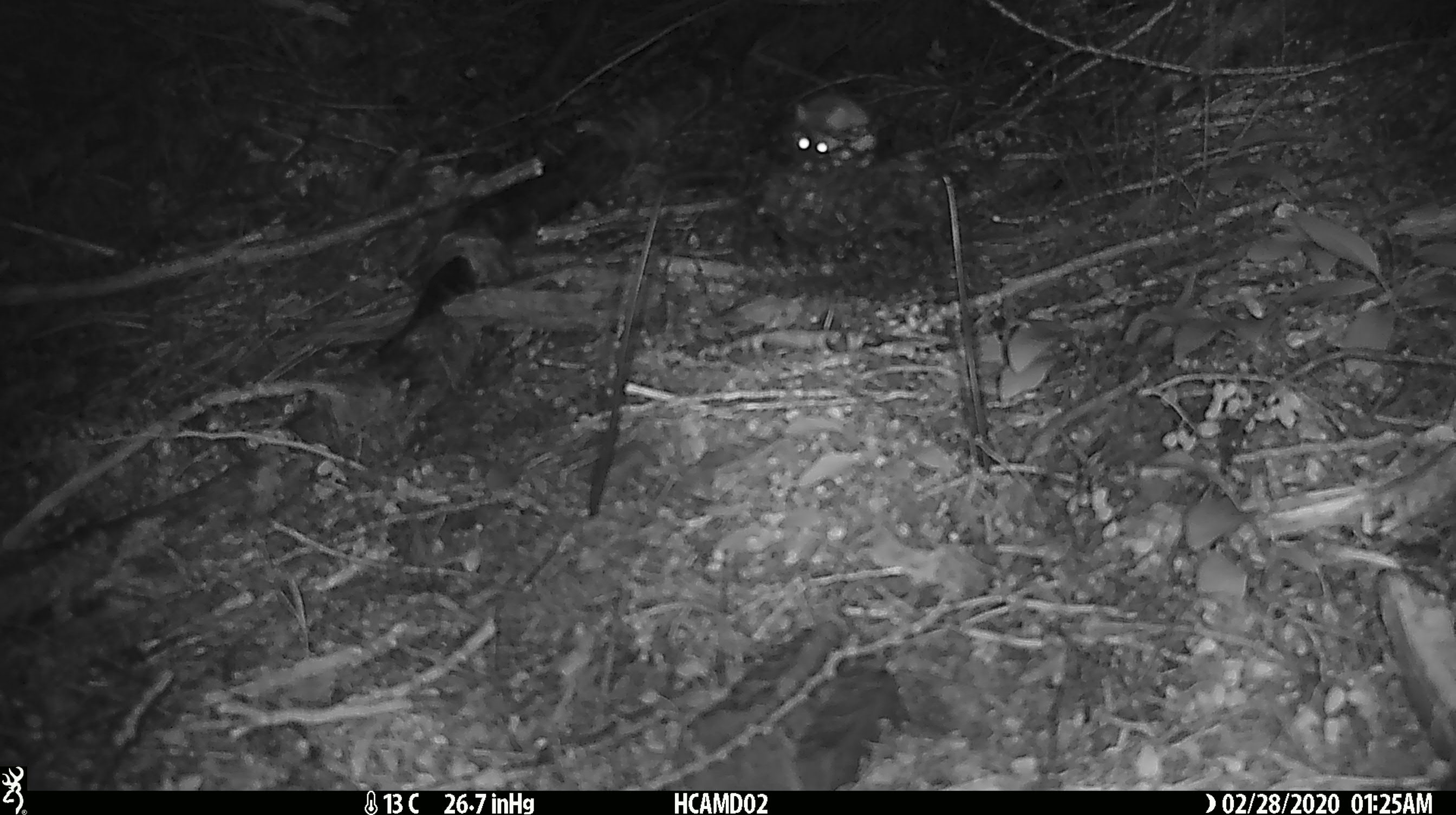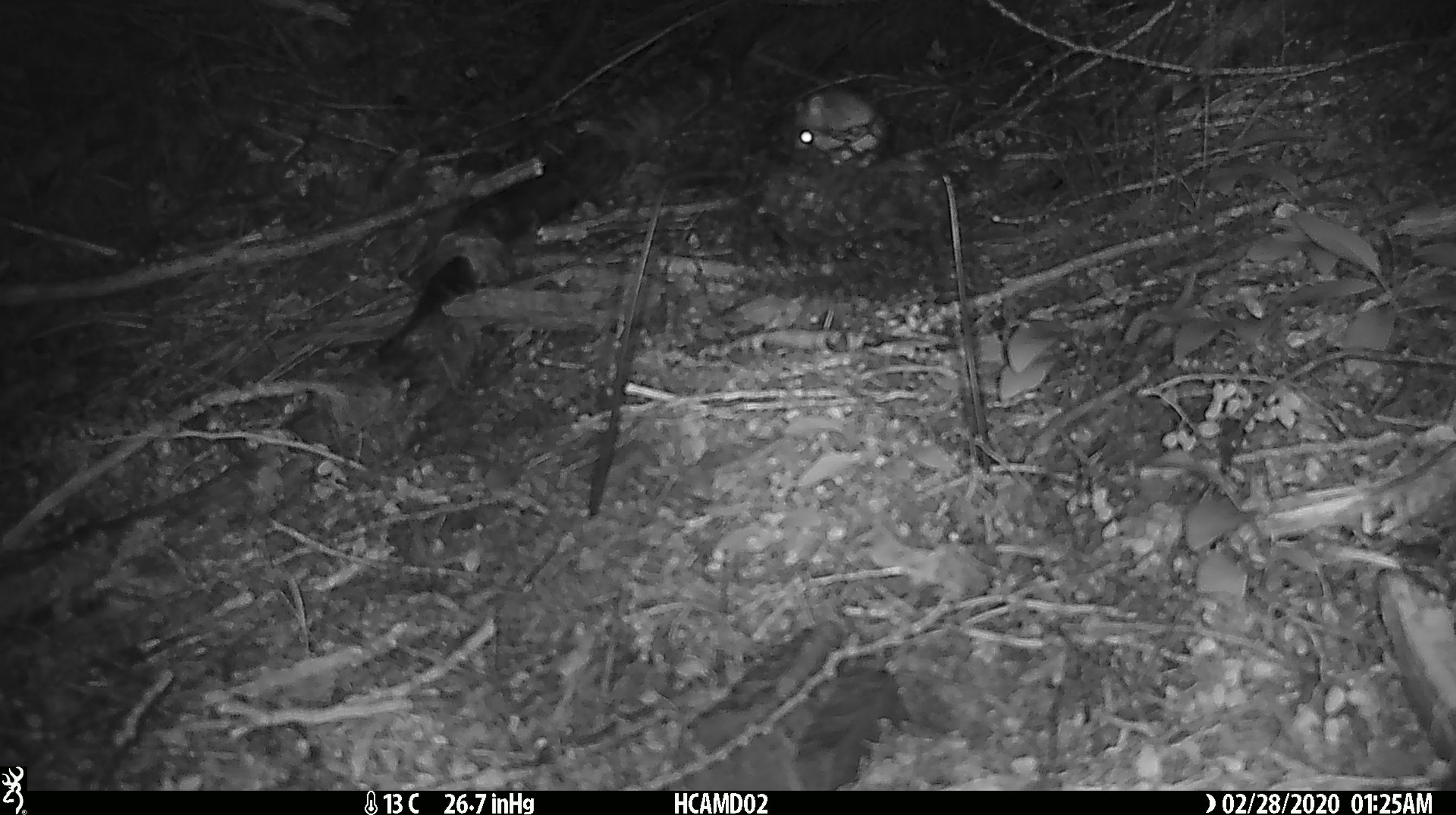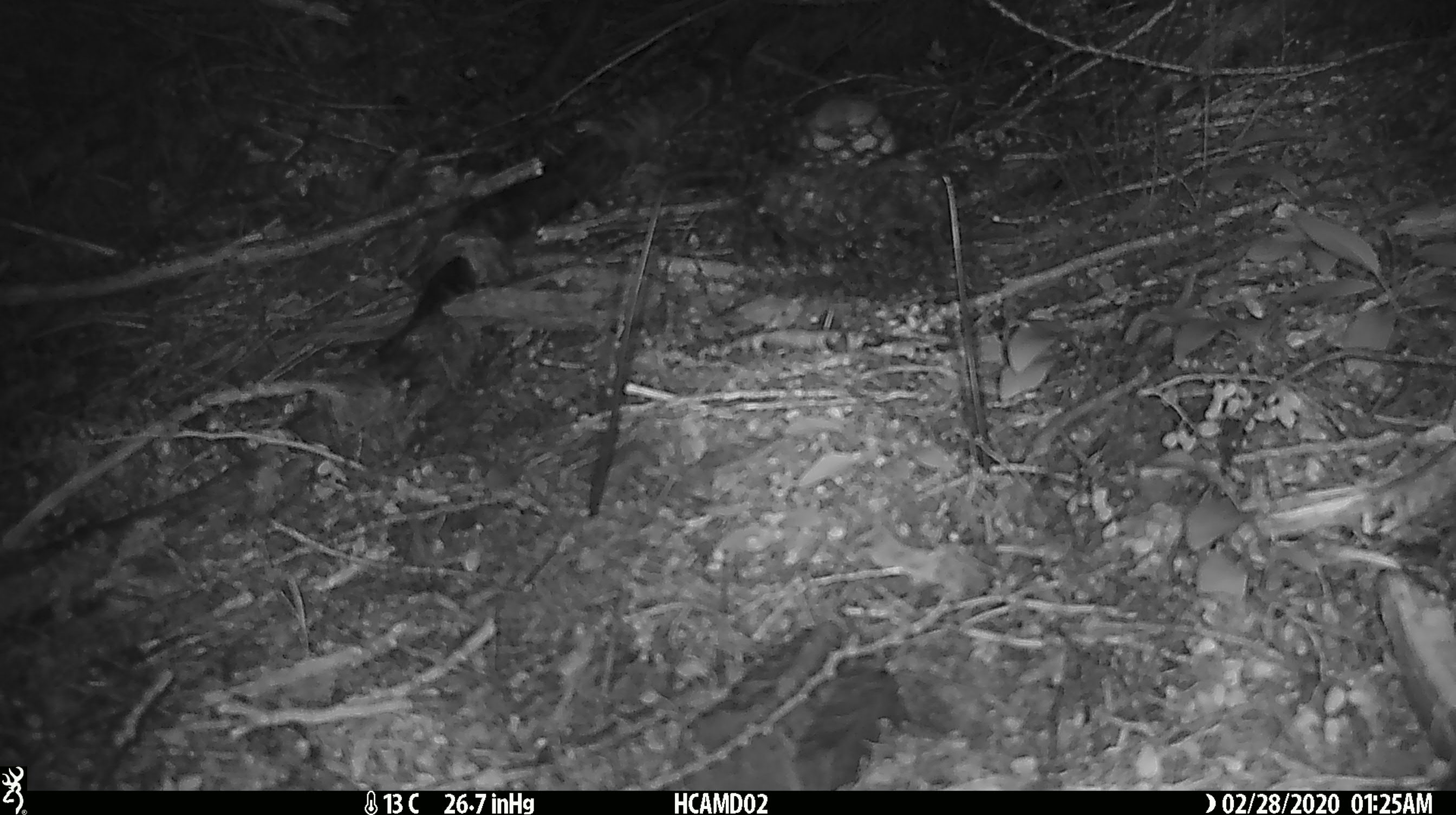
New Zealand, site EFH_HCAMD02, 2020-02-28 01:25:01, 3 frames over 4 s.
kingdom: Animalia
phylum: Chordata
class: Mammalia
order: Rodentia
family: Muridae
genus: Mus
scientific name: Mus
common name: mouse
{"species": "mouse (Mus)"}